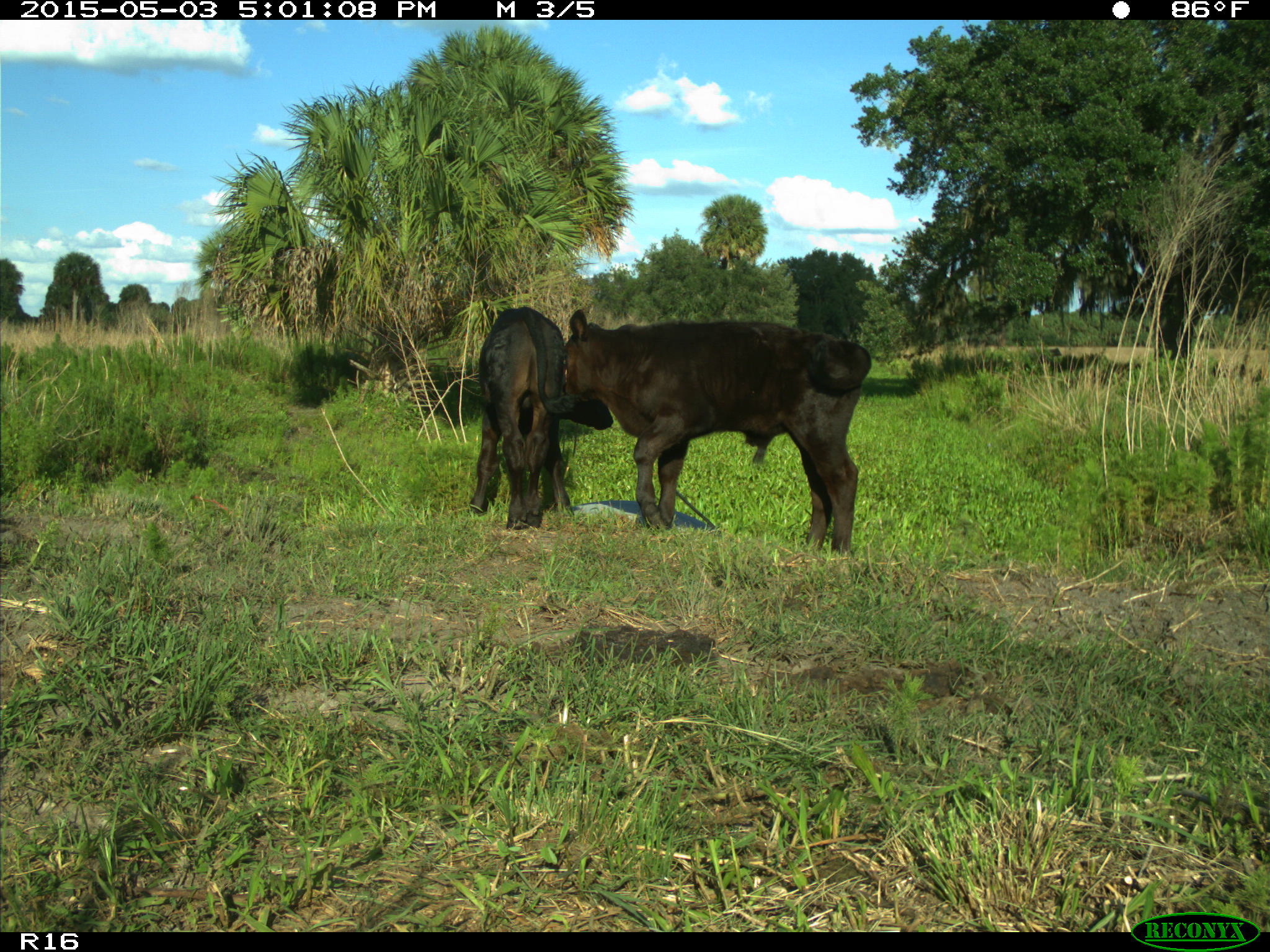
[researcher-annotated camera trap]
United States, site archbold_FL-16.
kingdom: Animalia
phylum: Chordata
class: Mammalia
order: Artiodactyla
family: Bovidae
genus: Bos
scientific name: Bos taurus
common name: domestic cow